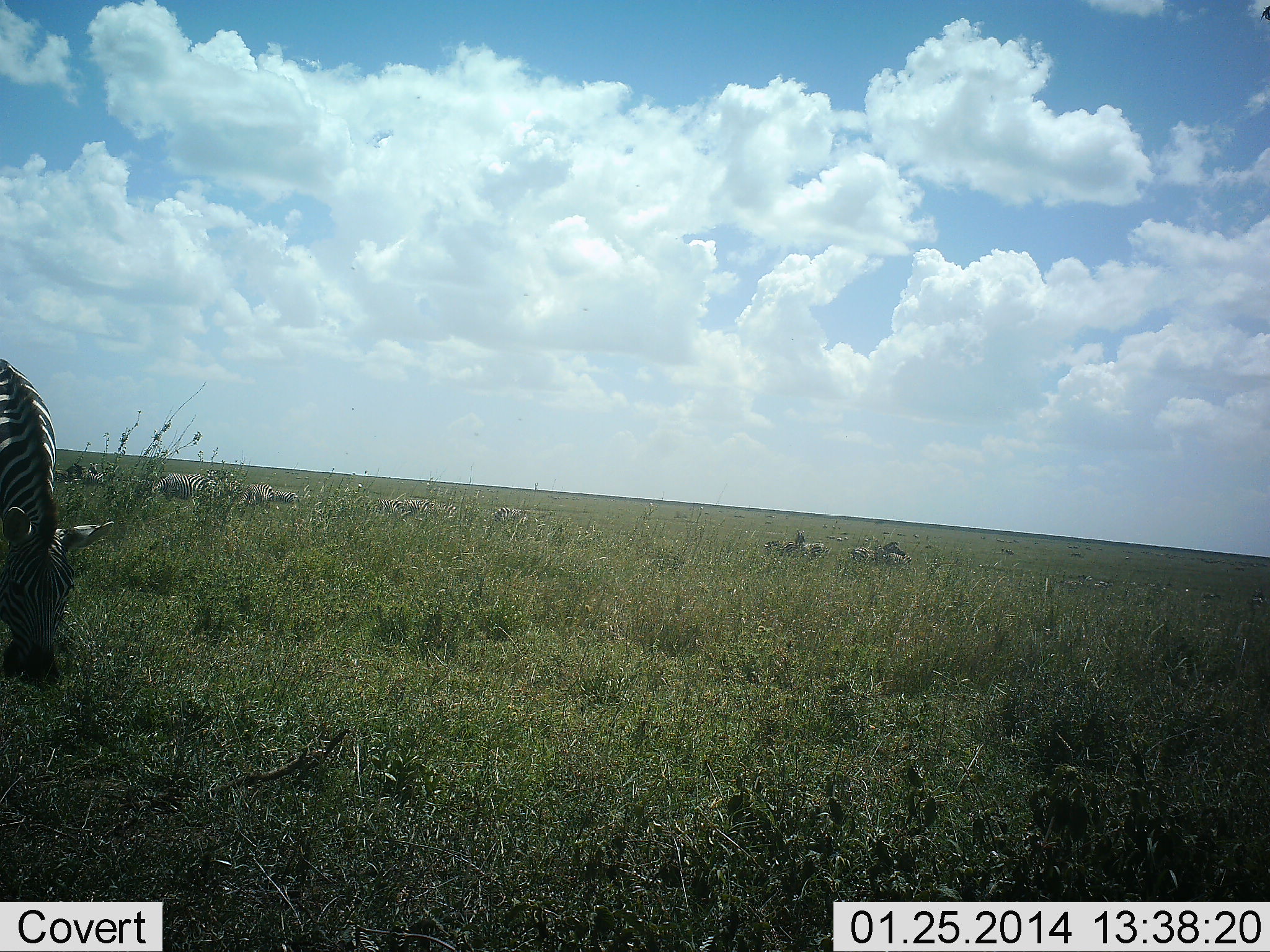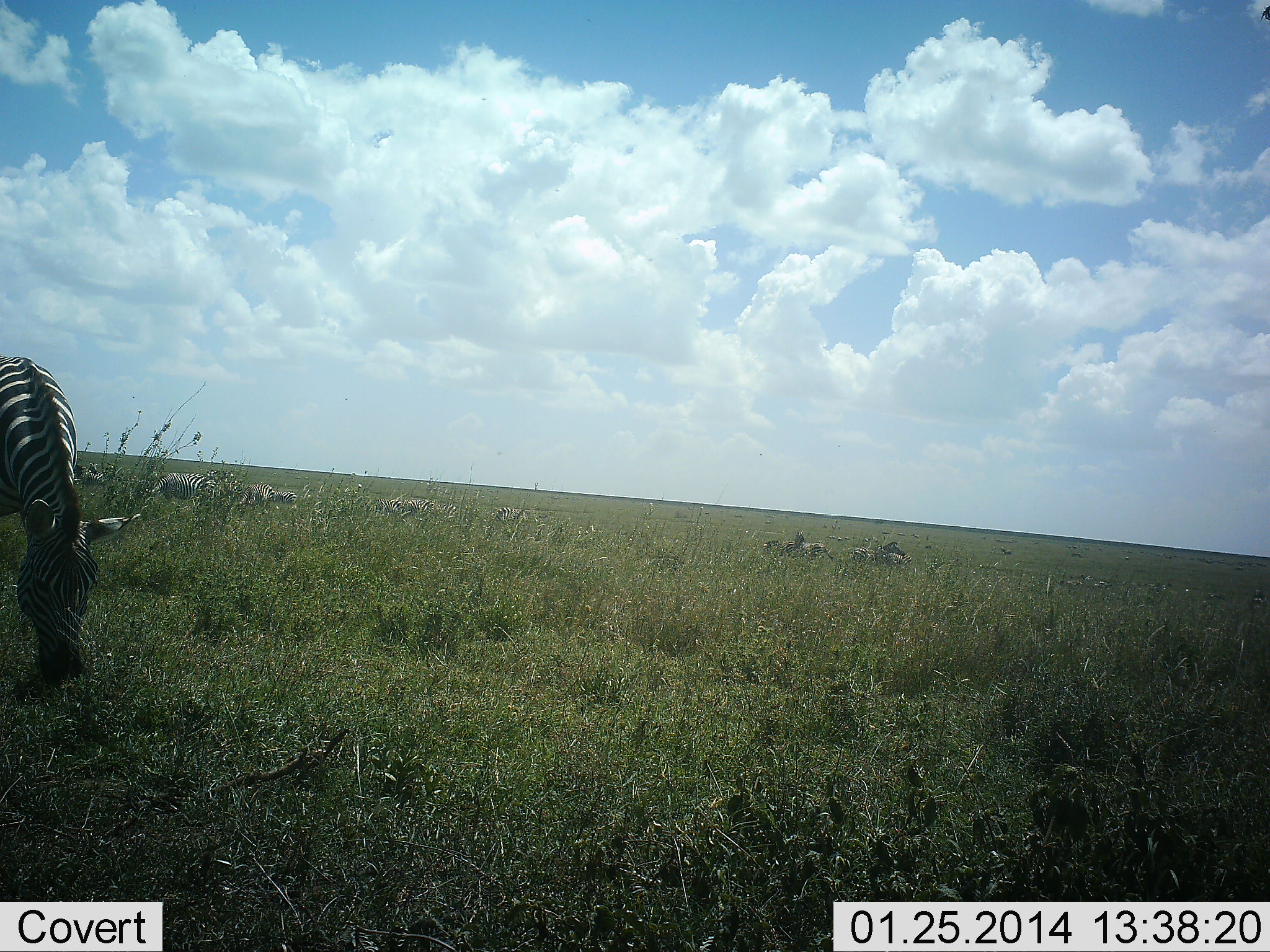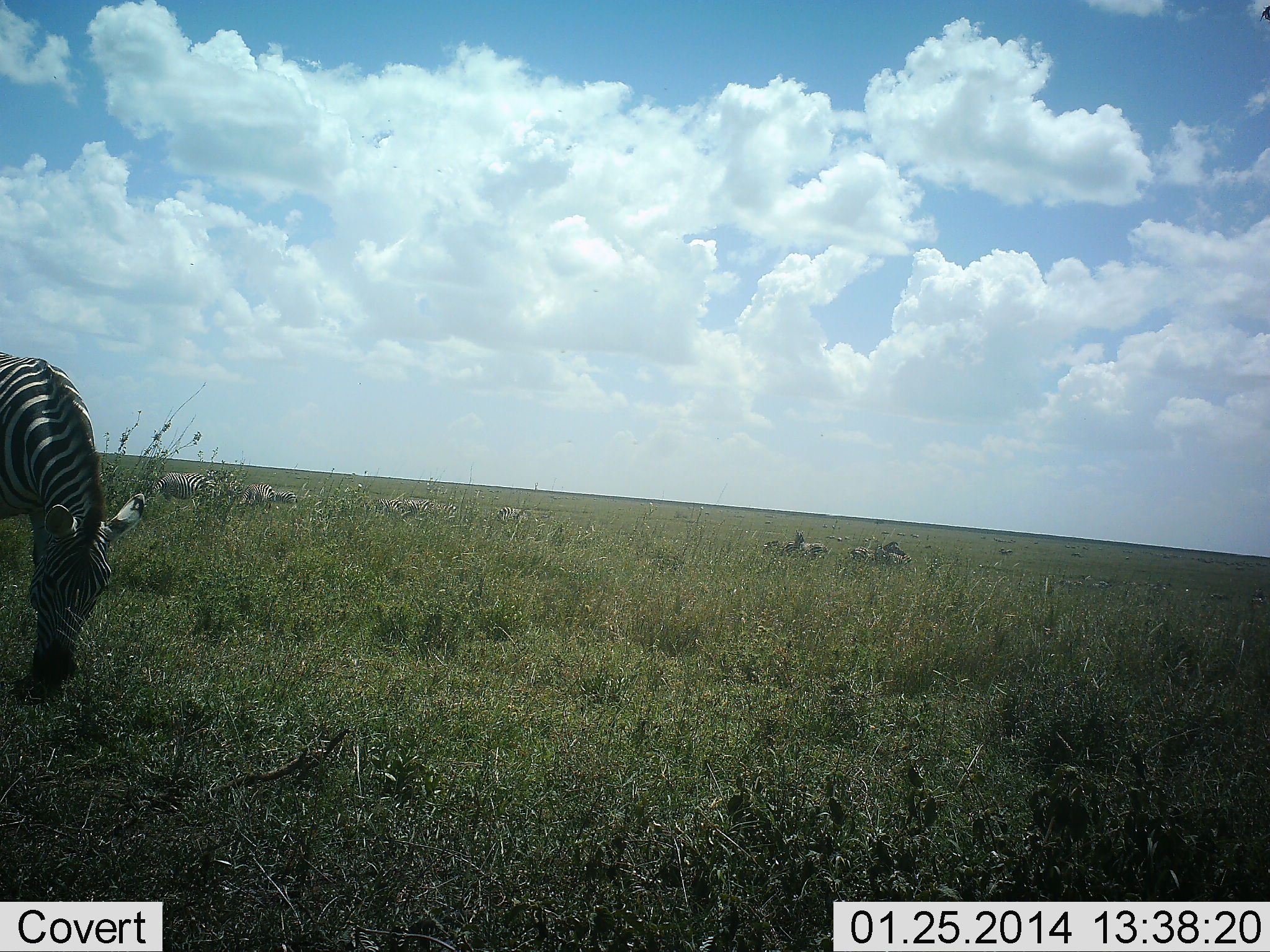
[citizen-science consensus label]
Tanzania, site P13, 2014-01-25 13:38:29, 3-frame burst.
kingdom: Animalia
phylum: Chordata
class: Mammalia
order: Perissodactyla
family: Equidae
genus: Equus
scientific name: Equus quagga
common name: plains zebra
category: zebra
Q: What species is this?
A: Zebra (plains zebra) (Equus quagga).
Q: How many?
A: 7.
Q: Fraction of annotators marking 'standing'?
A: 43%.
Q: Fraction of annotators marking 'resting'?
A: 3%.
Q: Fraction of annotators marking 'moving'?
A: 20%.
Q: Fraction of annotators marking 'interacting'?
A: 6%.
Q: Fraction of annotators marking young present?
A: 3%.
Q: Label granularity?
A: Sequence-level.